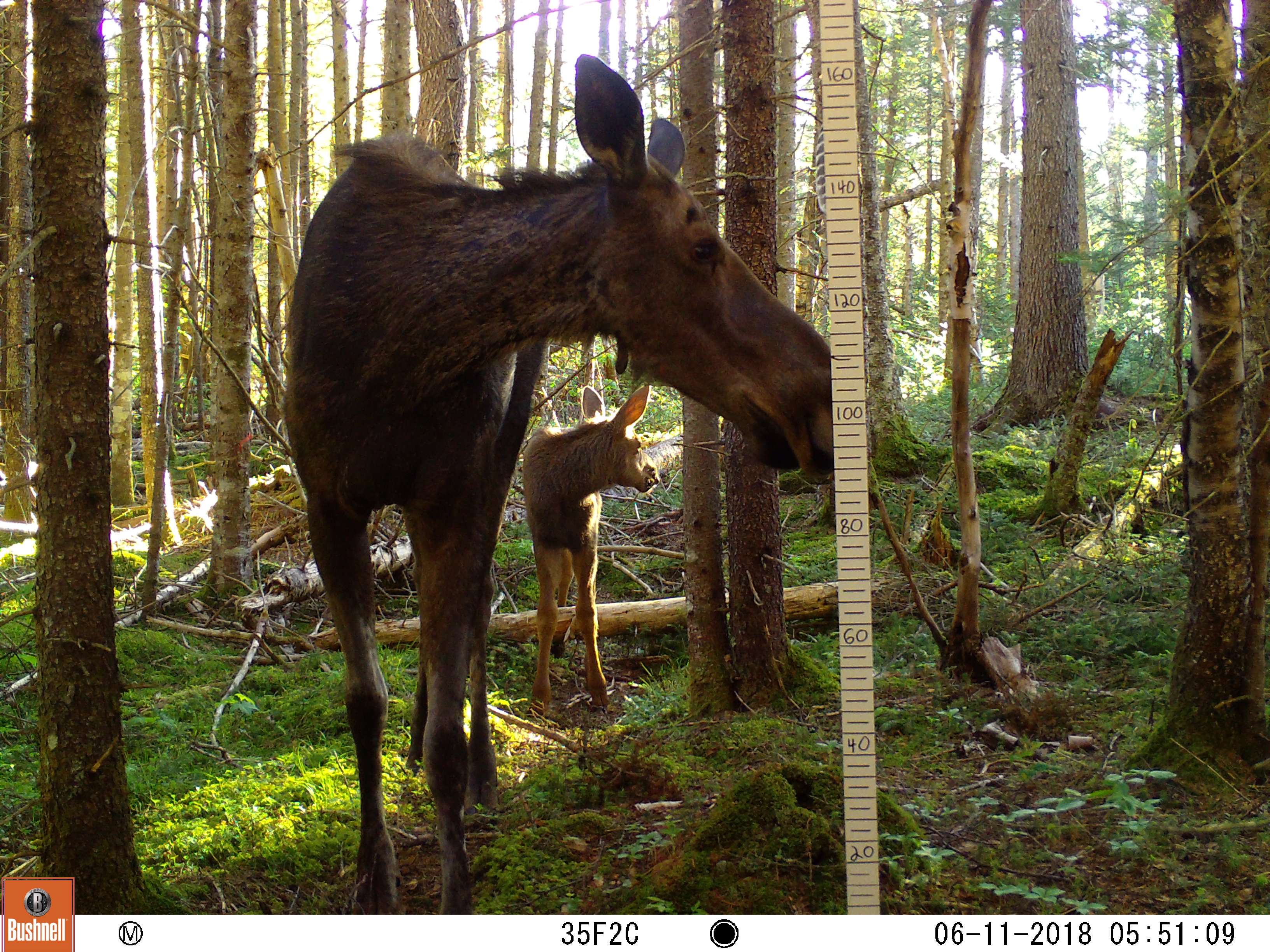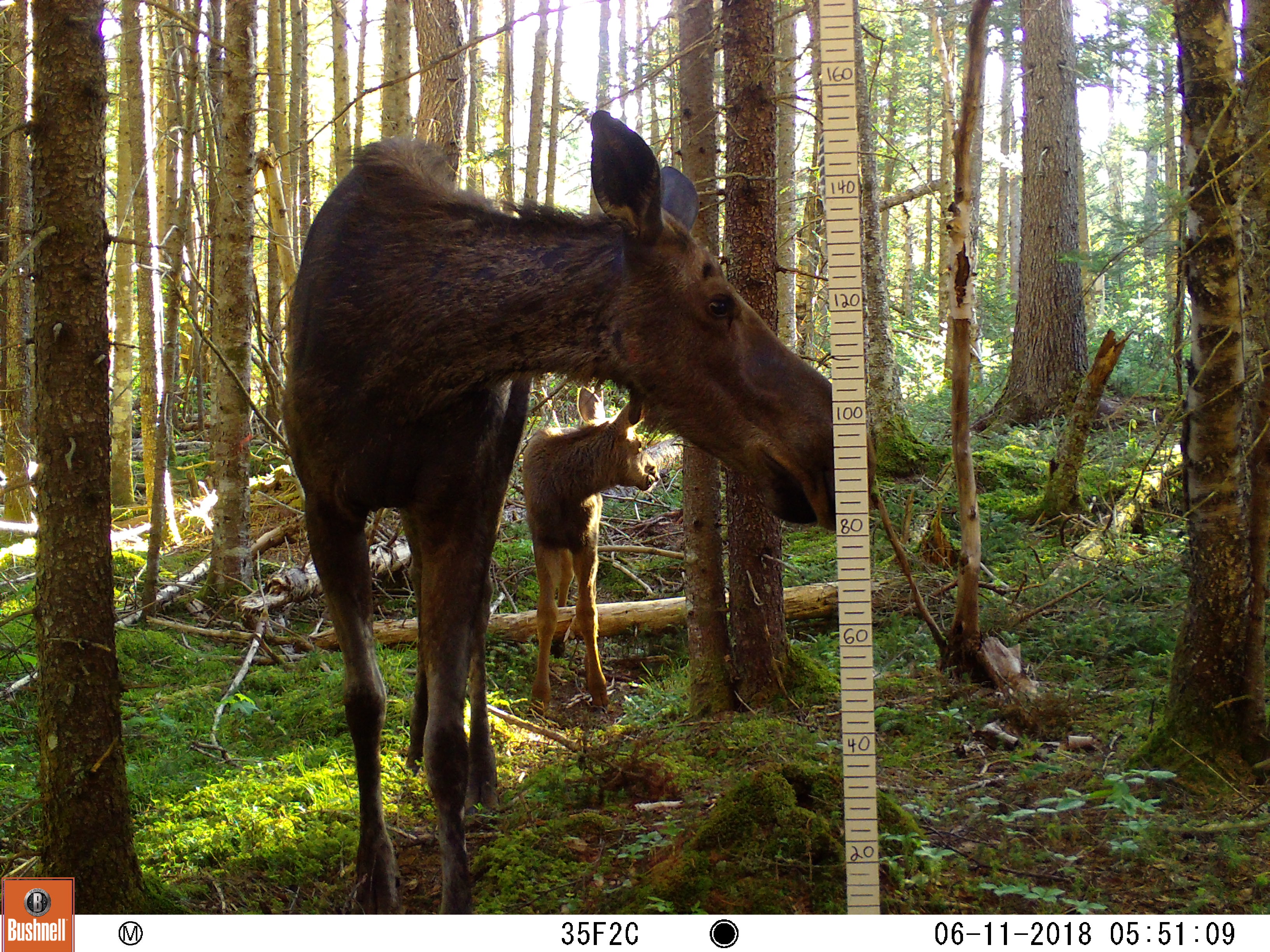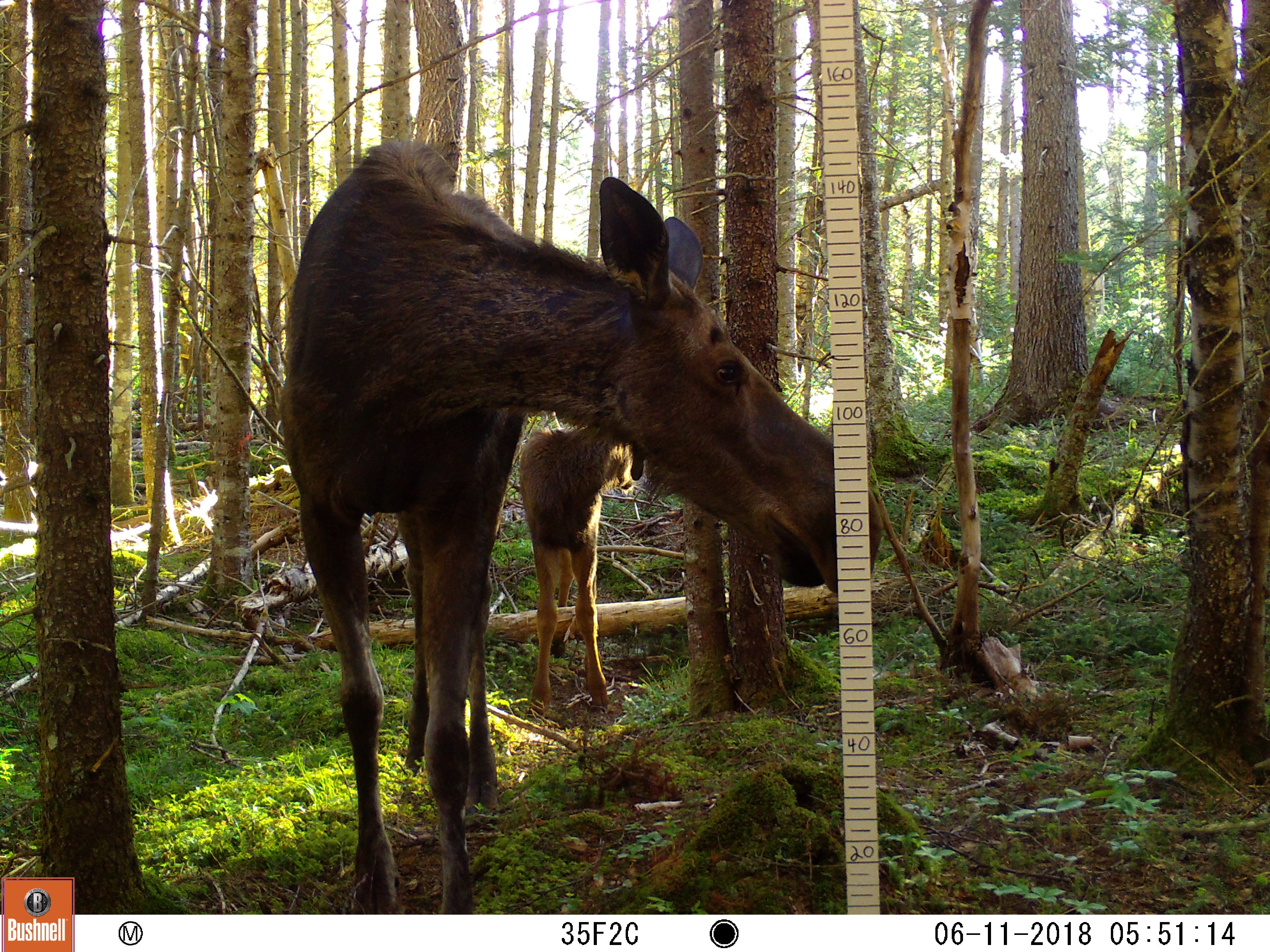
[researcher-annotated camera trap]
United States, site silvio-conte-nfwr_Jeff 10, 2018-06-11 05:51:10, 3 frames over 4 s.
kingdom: Animalia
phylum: Chordata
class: Mammalia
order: Artiodactyla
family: Cervidae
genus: Alces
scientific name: Alces alces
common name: moose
Moose (Alces alces).